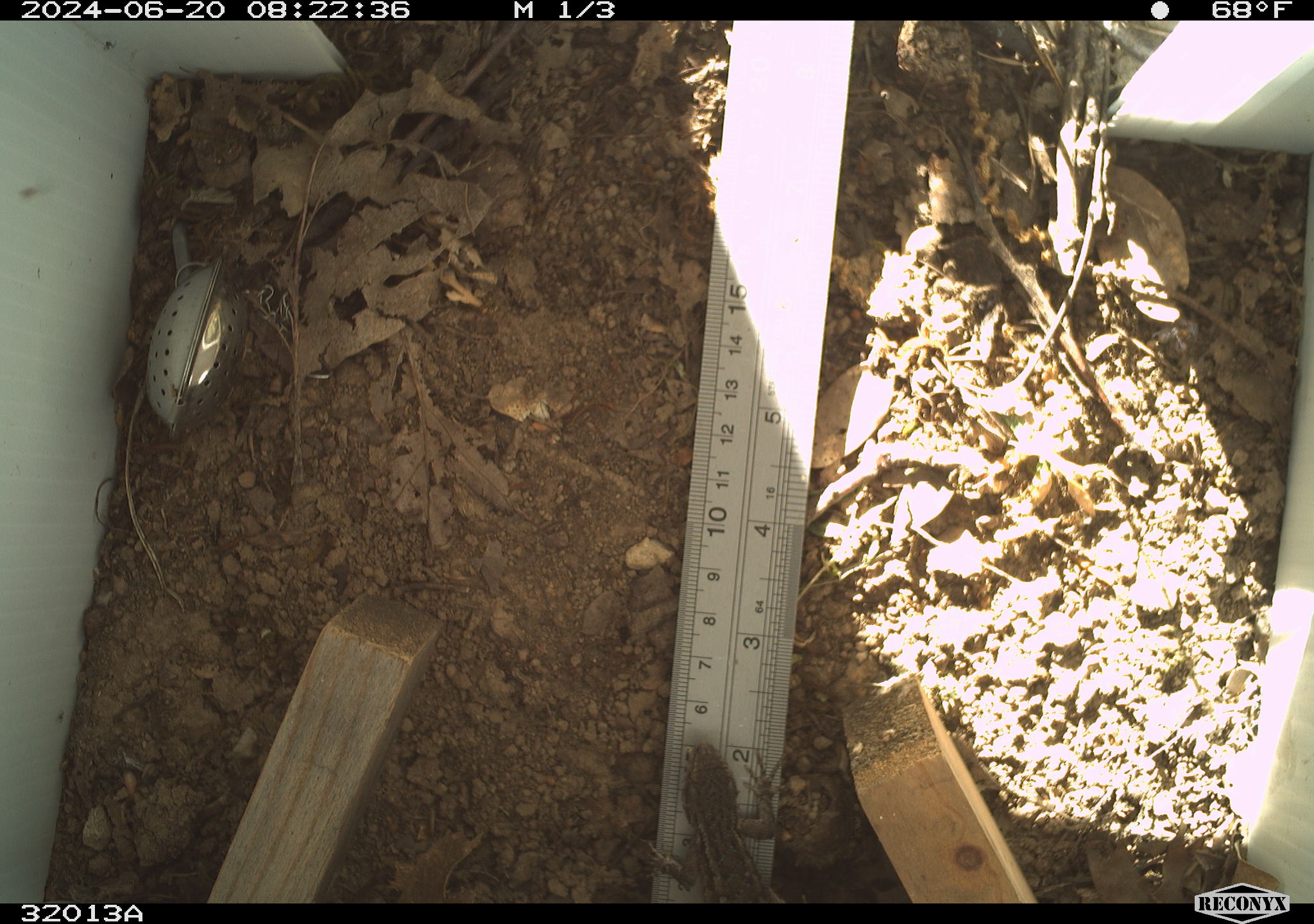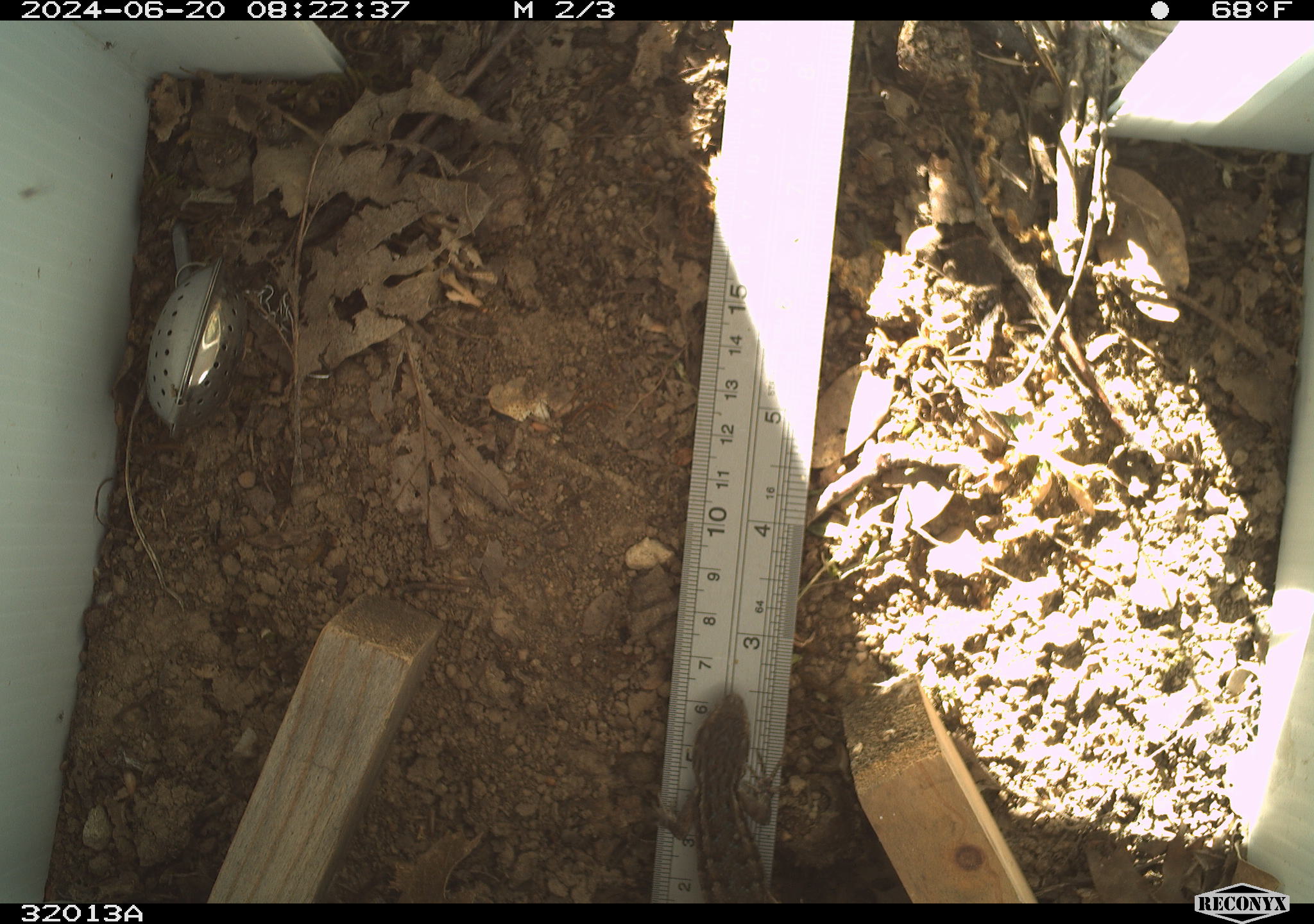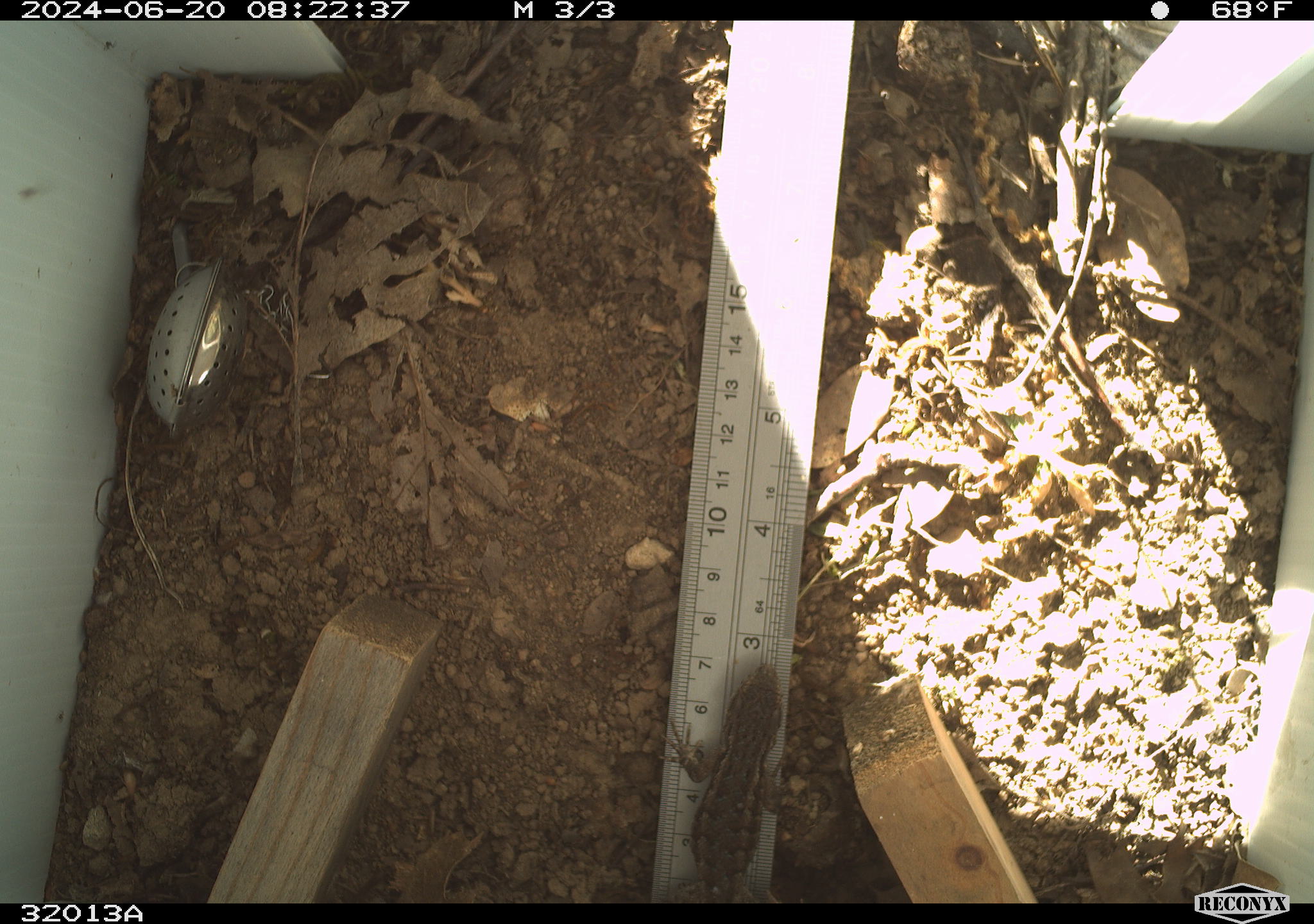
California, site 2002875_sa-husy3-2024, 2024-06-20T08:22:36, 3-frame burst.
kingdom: Animalia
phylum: Chordata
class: Reptilia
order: Squamata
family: Phrynosomatidae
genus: Sceloporus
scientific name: Sceloporus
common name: spiny lizards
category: sceloporus species